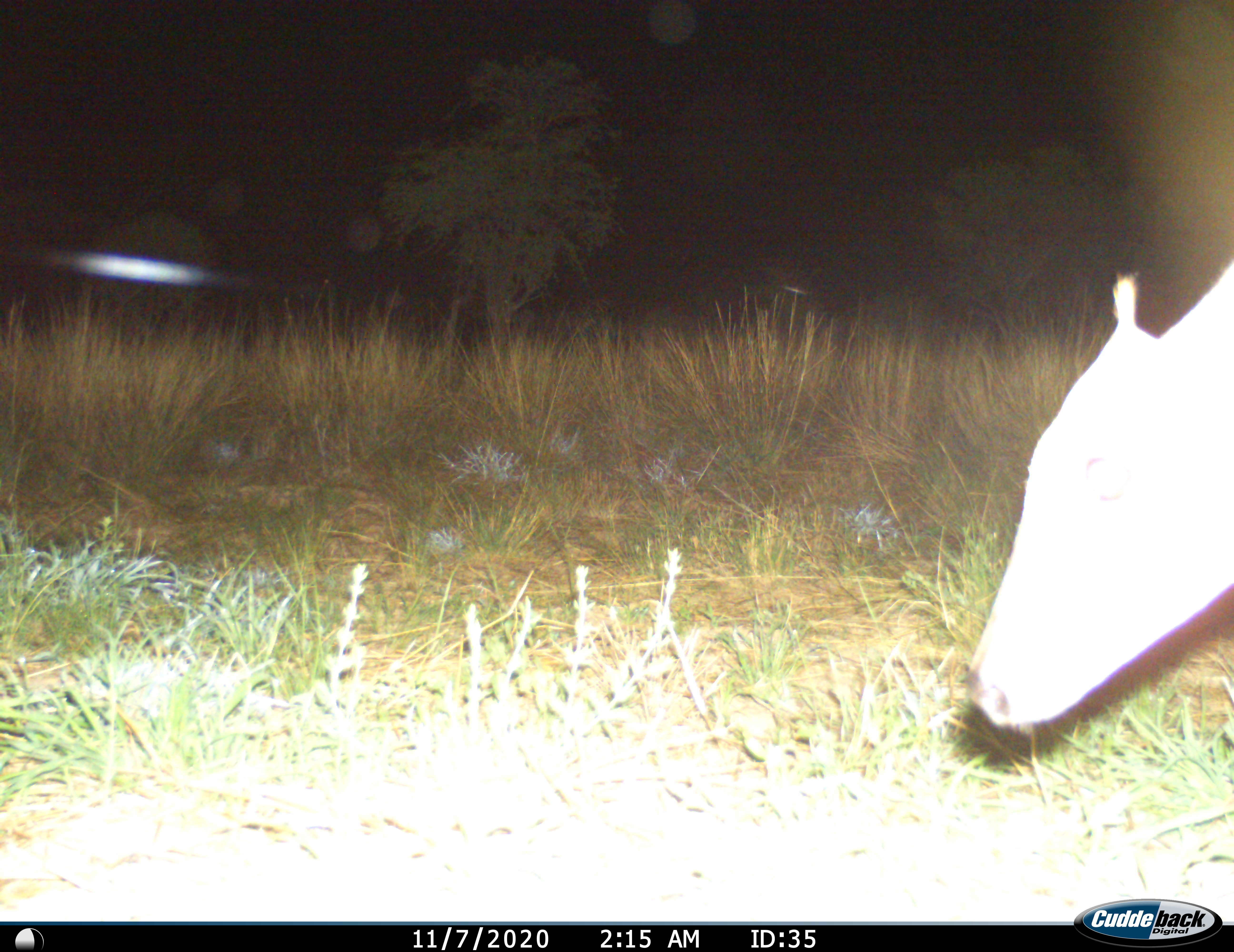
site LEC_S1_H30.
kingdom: Animalia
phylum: Chordata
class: Mammalia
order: Artiodactyla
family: Bovidae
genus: Sylvicapra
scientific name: Sylvicapra grimmia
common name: common duiker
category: duikercommongrey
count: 1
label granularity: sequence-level